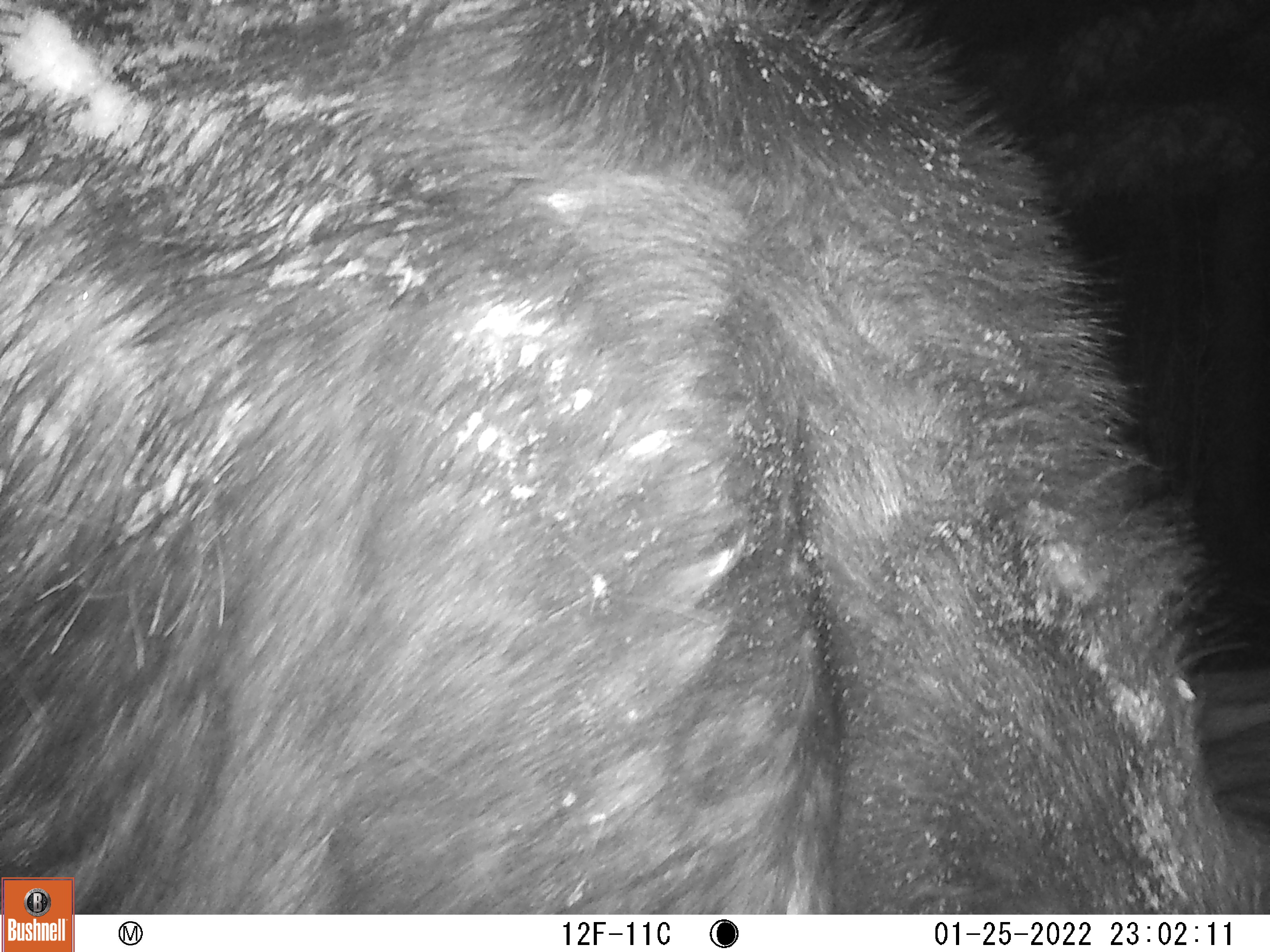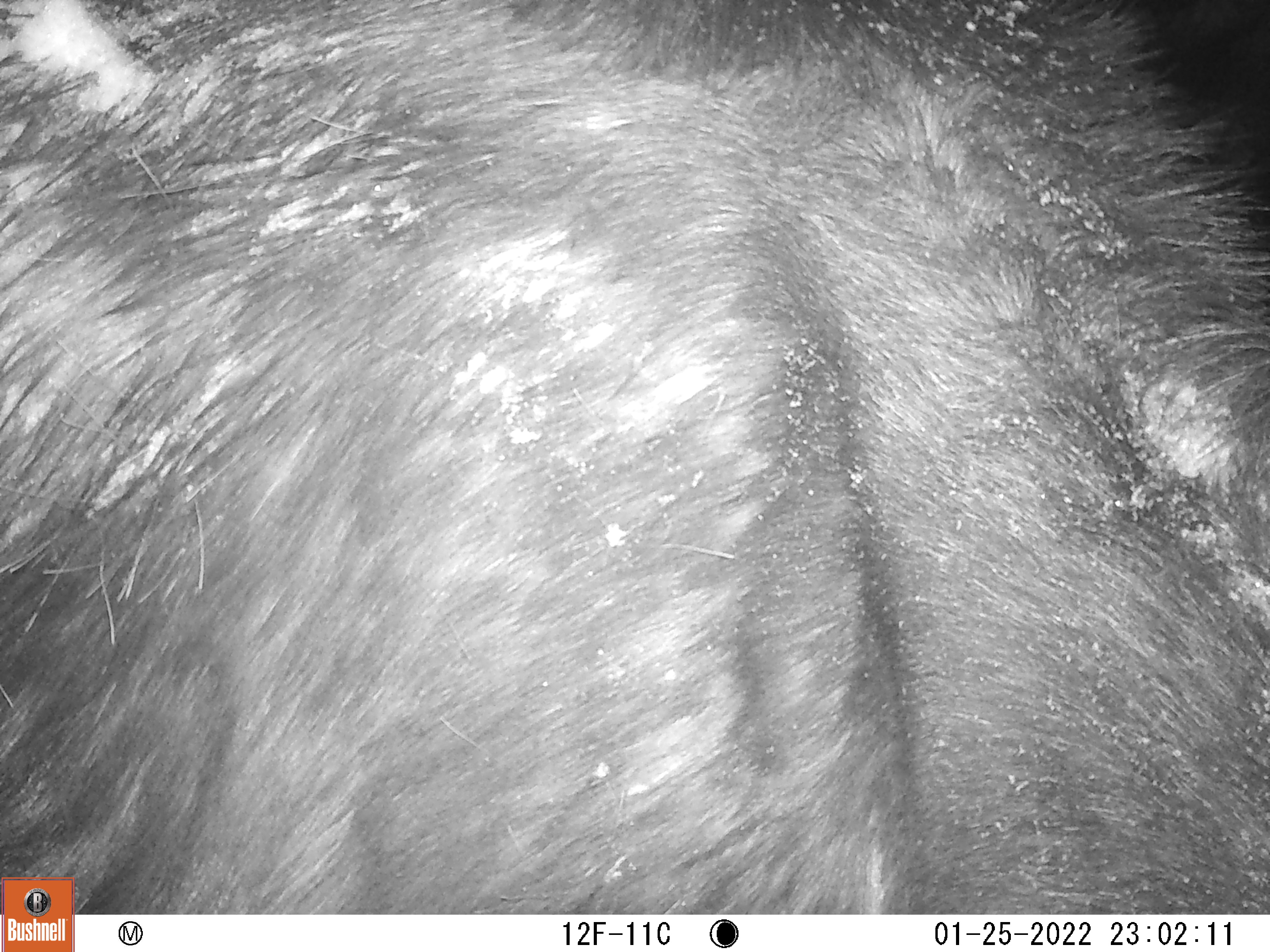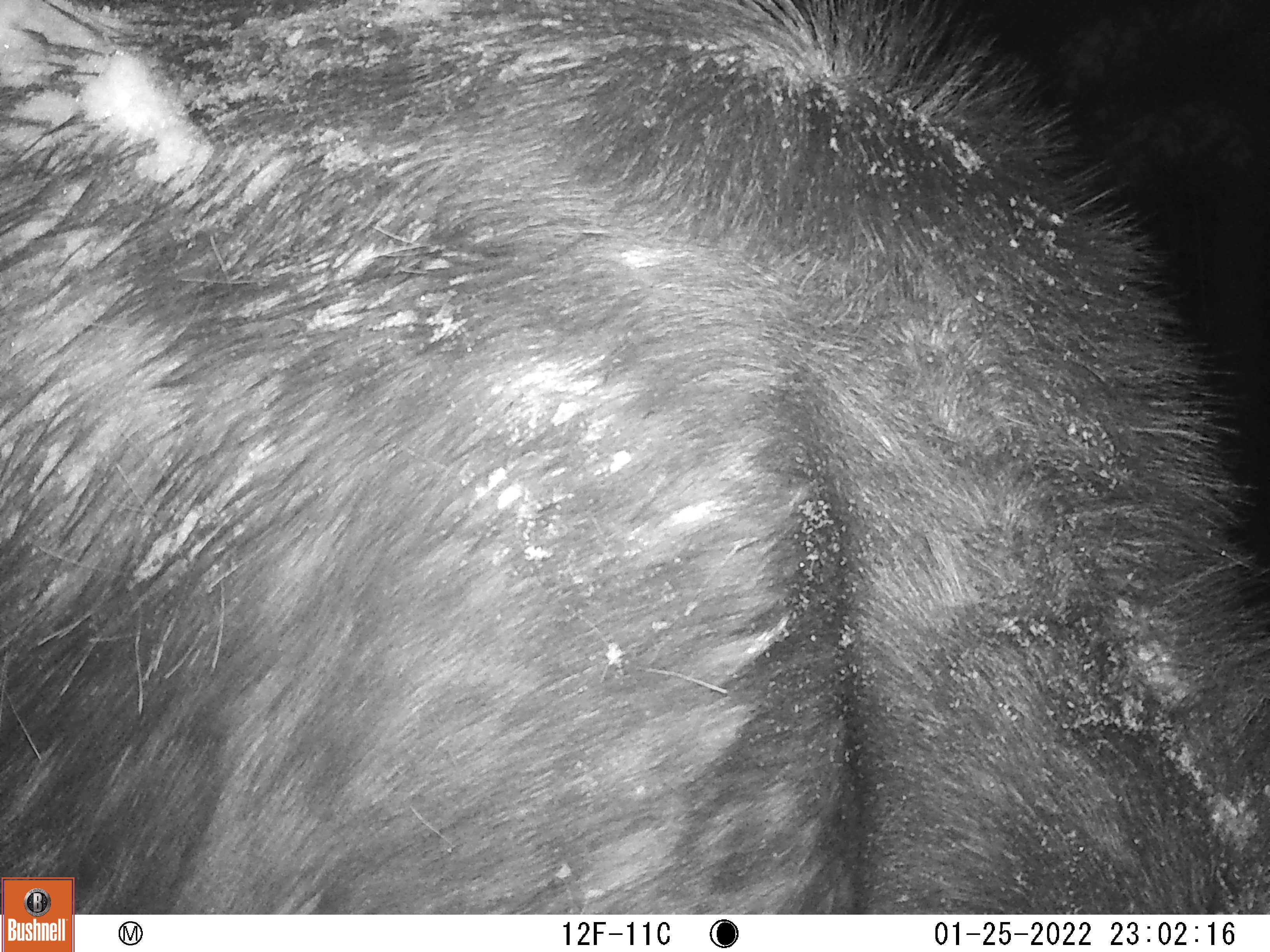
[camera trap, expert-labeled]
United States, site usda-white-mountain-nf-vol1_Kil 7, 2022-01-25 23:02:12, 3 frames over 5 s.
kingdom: Animalia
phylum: Chordata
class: Mammalia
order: Artiodactyla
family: Cervidae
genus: Alces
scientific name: Alces alces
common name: moose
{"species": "moose (Alces alces)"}